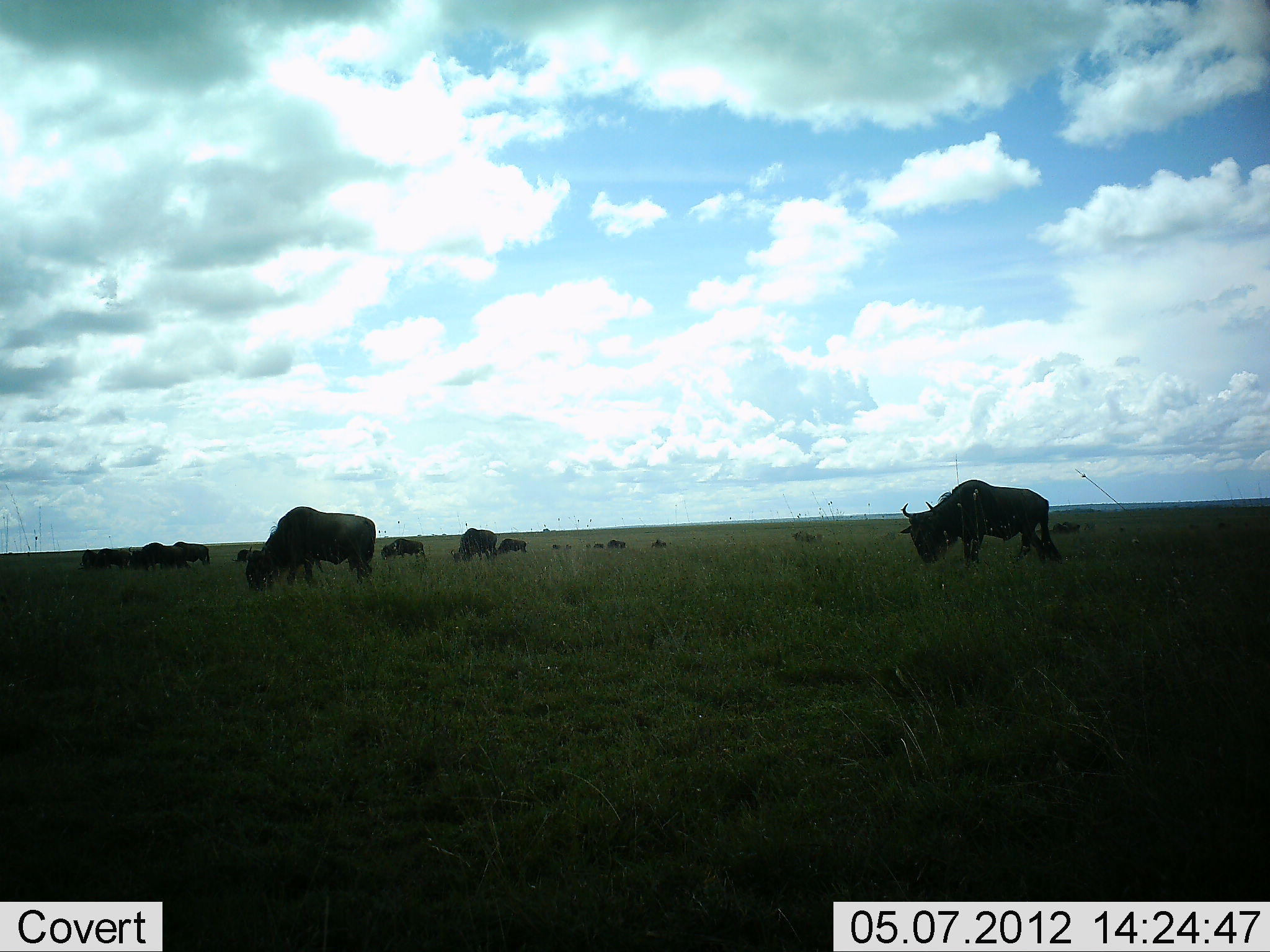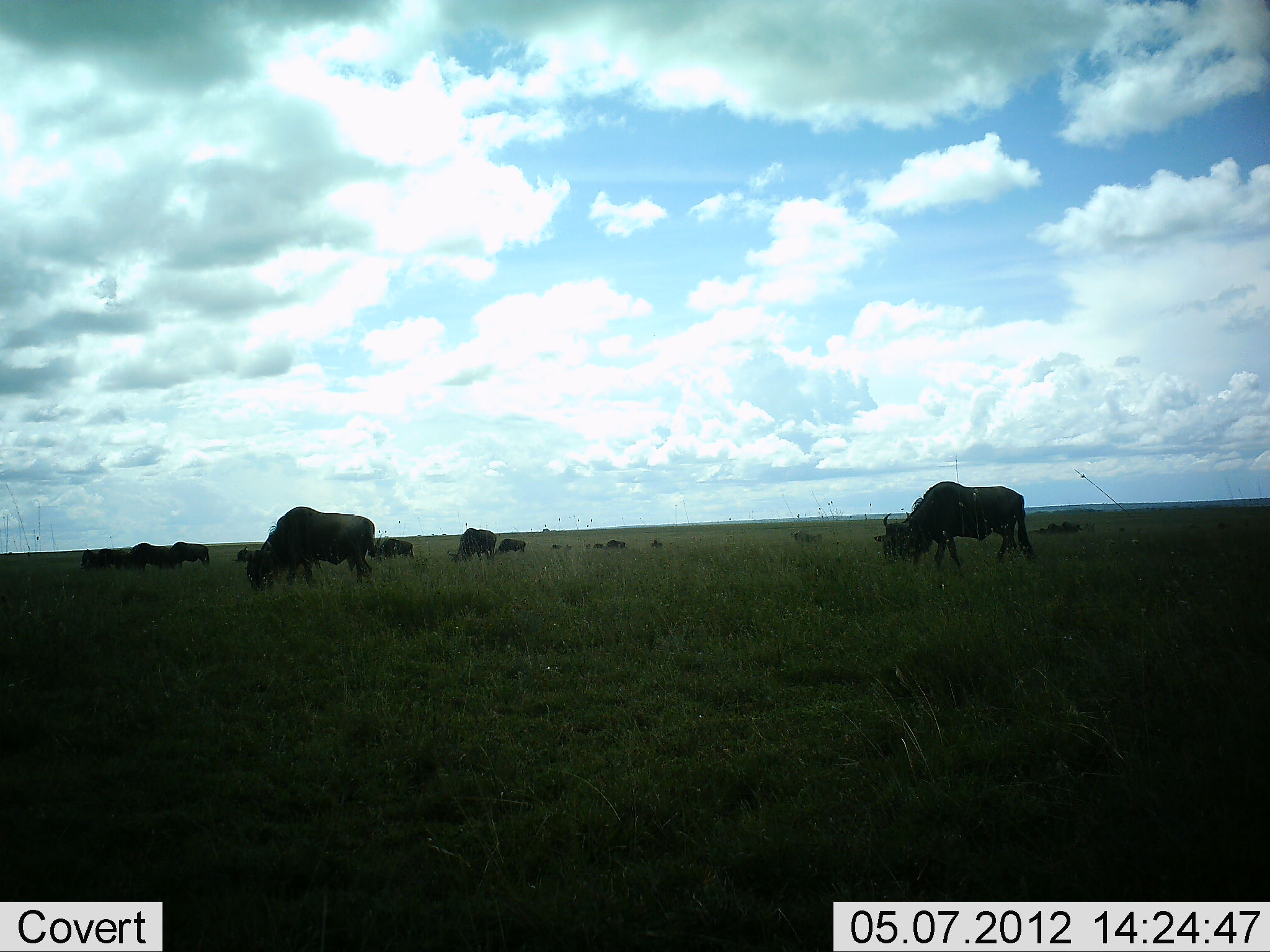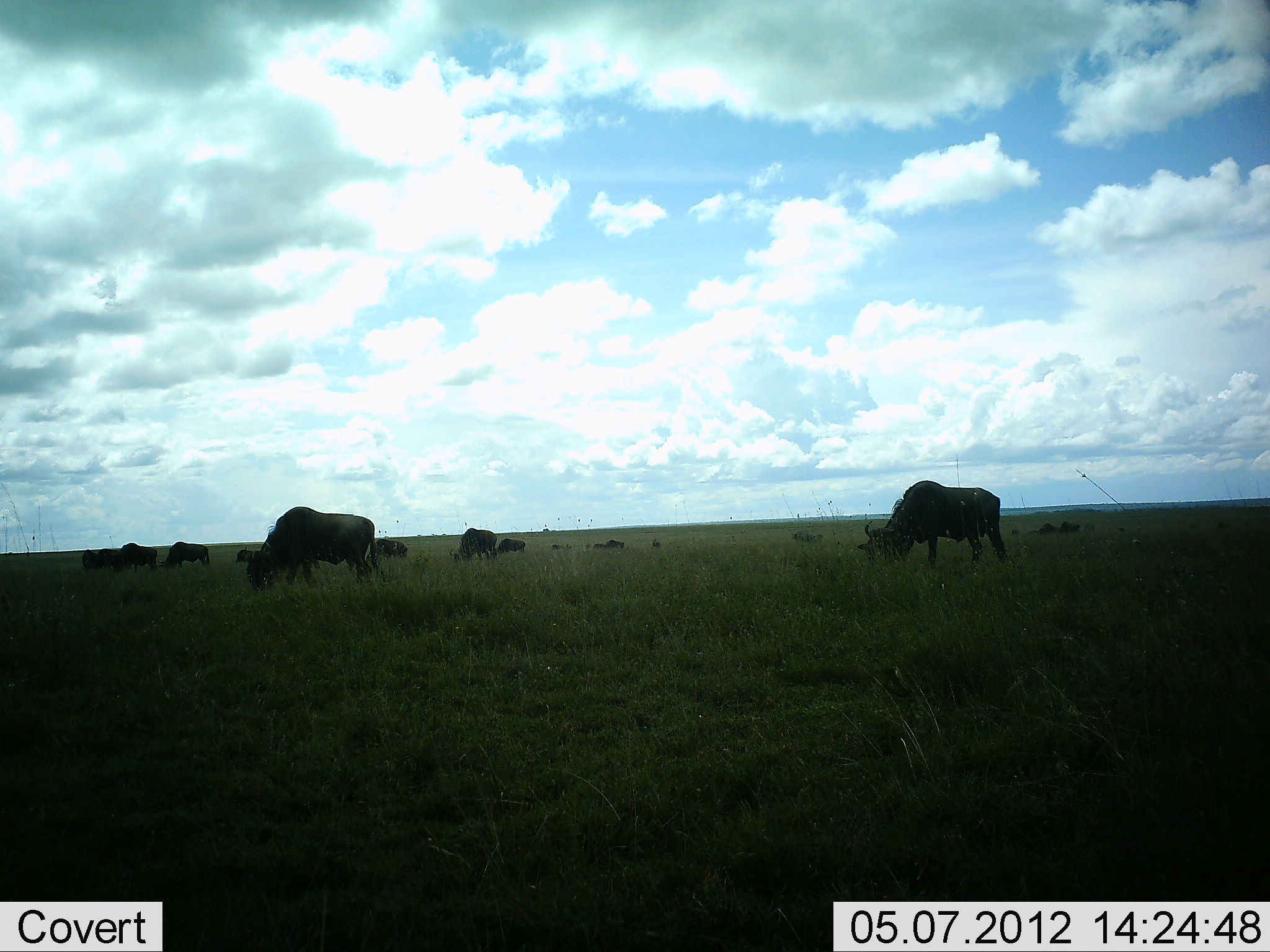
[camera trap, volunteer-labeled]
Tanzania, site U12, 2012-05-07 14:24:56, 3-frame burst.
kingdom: Animalia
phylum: Chordata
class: Mammalia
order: Artiodactyla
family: Bovidae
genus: Connochaetes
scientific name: Connochaetes taurinus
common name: blue wildebeest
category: wildebeest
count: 11-50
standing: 30%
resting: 10%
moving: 40%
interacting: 0%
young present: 0%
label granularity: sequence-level